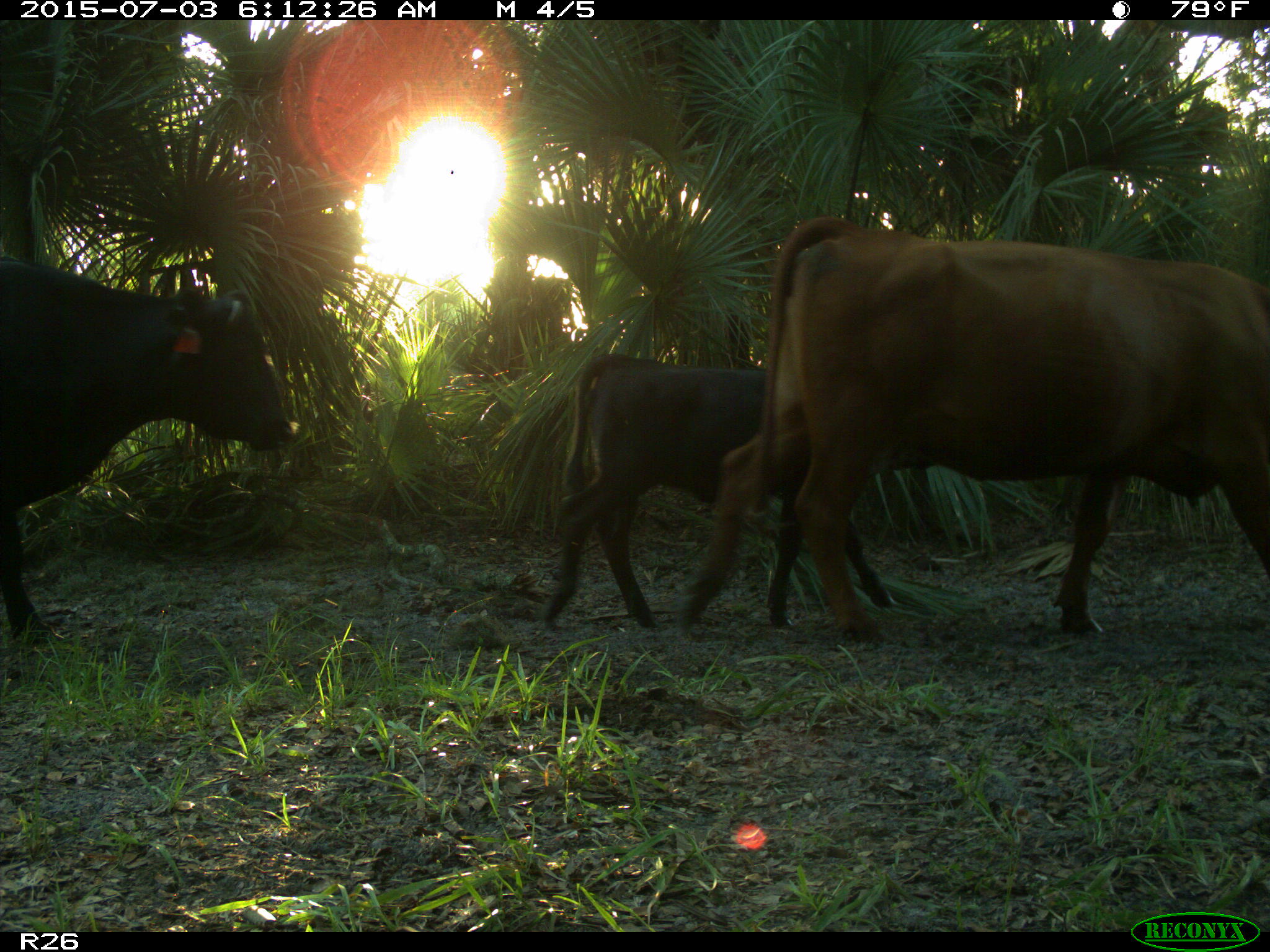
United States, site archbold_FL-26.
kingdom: Animalia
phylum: Chordata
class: Mammalia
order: Artiodactyla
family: Bovidae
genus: Bos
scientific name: Bos taurus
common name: domestic cow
Bos taurus (domestic cow).